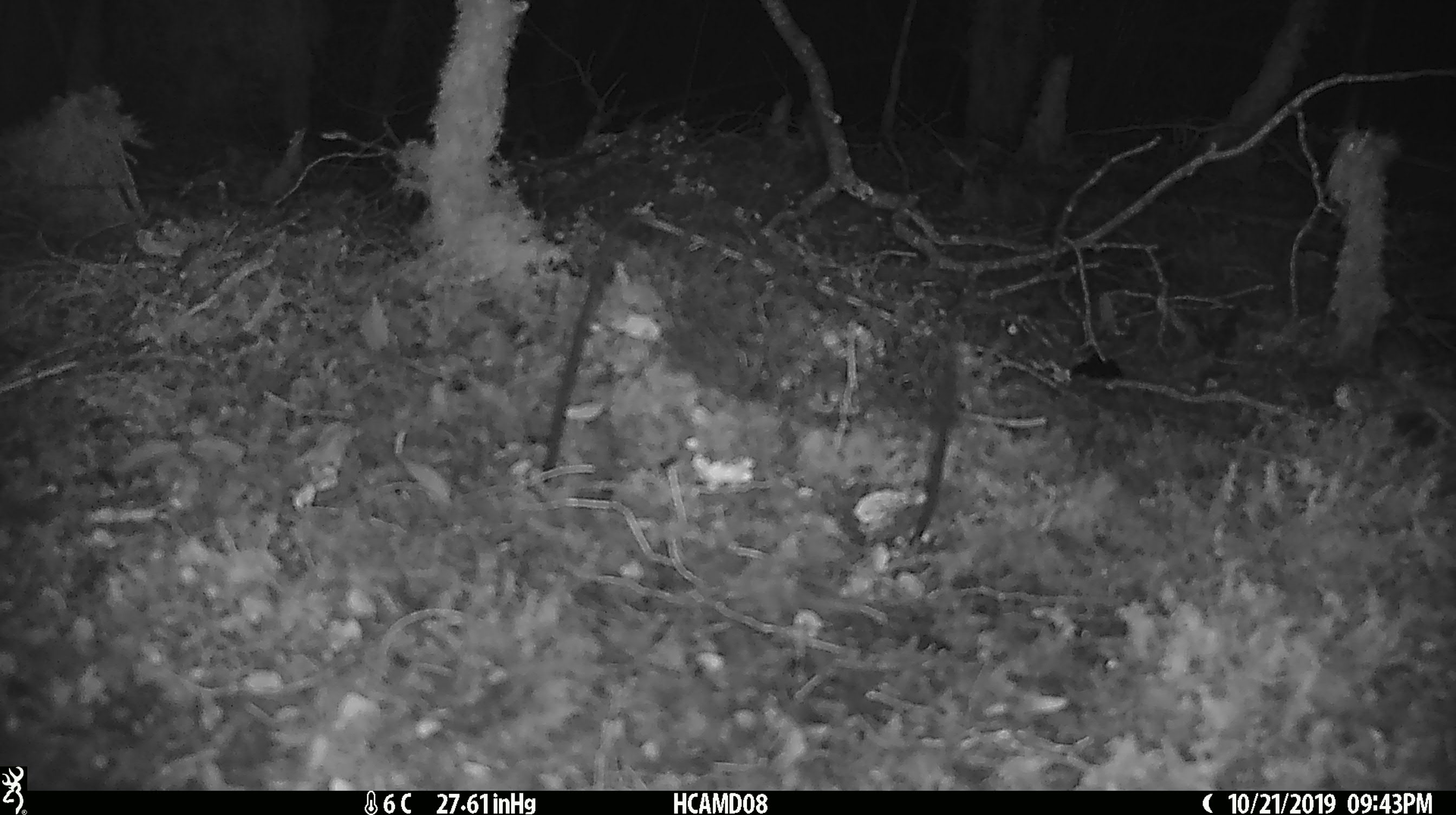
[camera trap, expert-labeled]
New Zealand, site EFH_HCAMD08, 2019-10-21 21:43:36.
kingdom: Animalia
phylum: Chordata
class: Mammalia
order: Rodentia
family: Muridae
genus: Mus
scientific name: Mus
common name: mouse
Mouse (Mus).